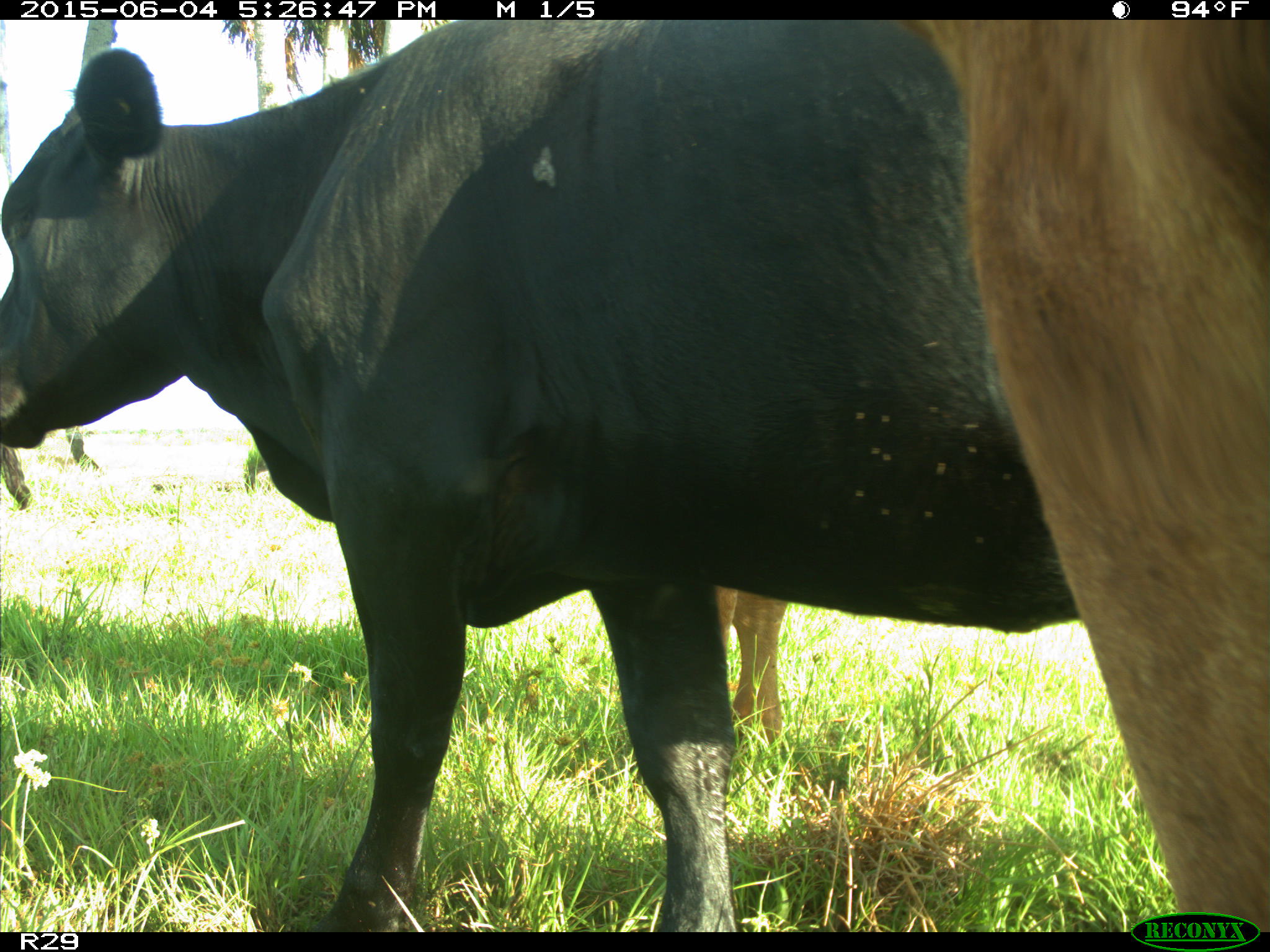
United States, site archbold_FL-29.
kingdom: Animalia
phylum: Chordata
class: Mammalia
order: Artiodactyla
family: Bovidae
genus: Bos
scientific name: Bos taurus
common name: domestic cow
Bos taurus (domestic cow).